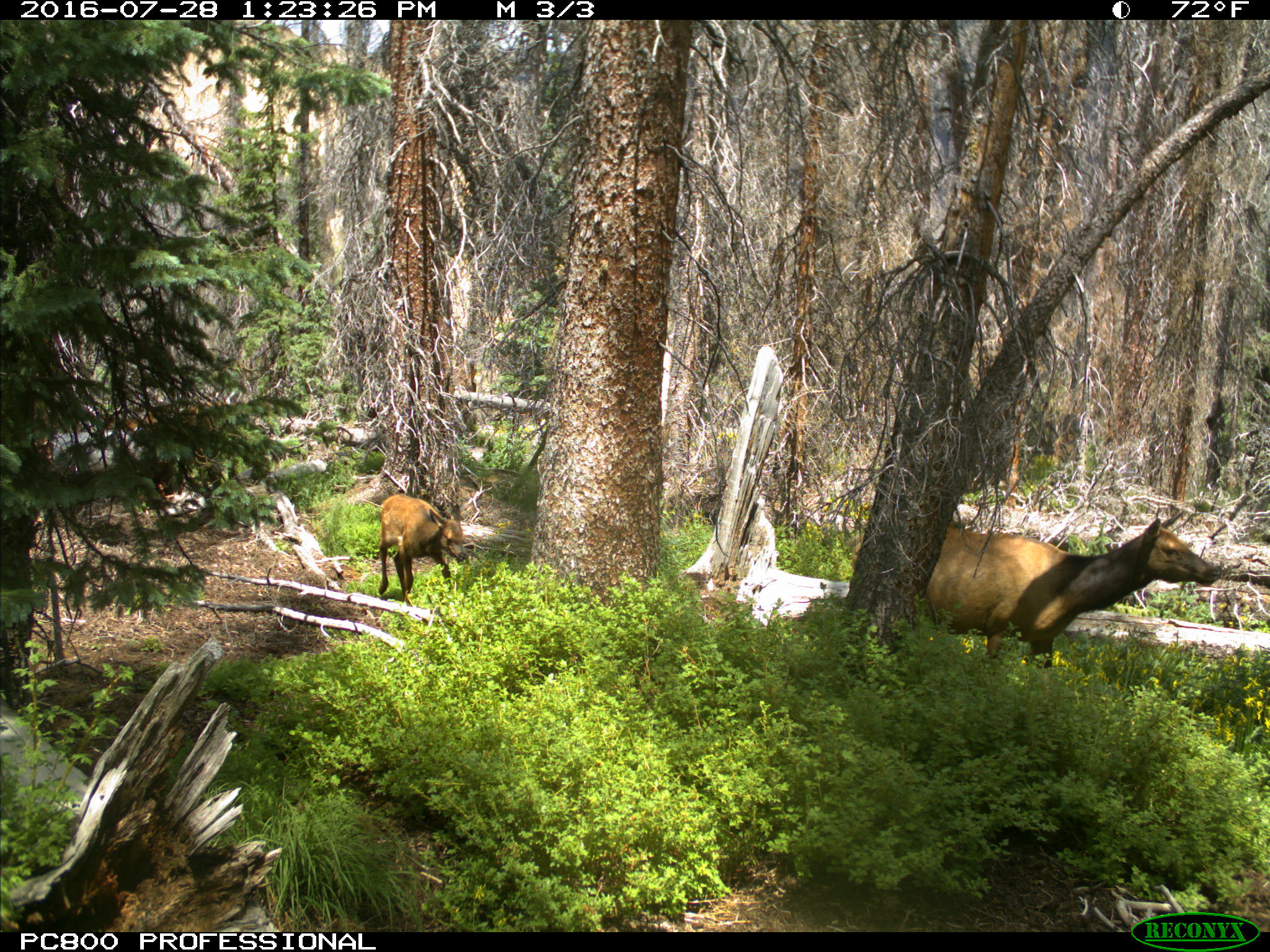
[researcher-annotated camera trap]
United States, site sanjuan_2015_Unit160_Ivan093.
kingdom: Animalia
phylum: Chordata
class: Mammalia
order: Artiodactyla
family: Cervidae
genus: Cervus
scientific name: Cervus elaphus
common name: red deer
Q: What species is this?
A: Cervus elaphus (red deer).